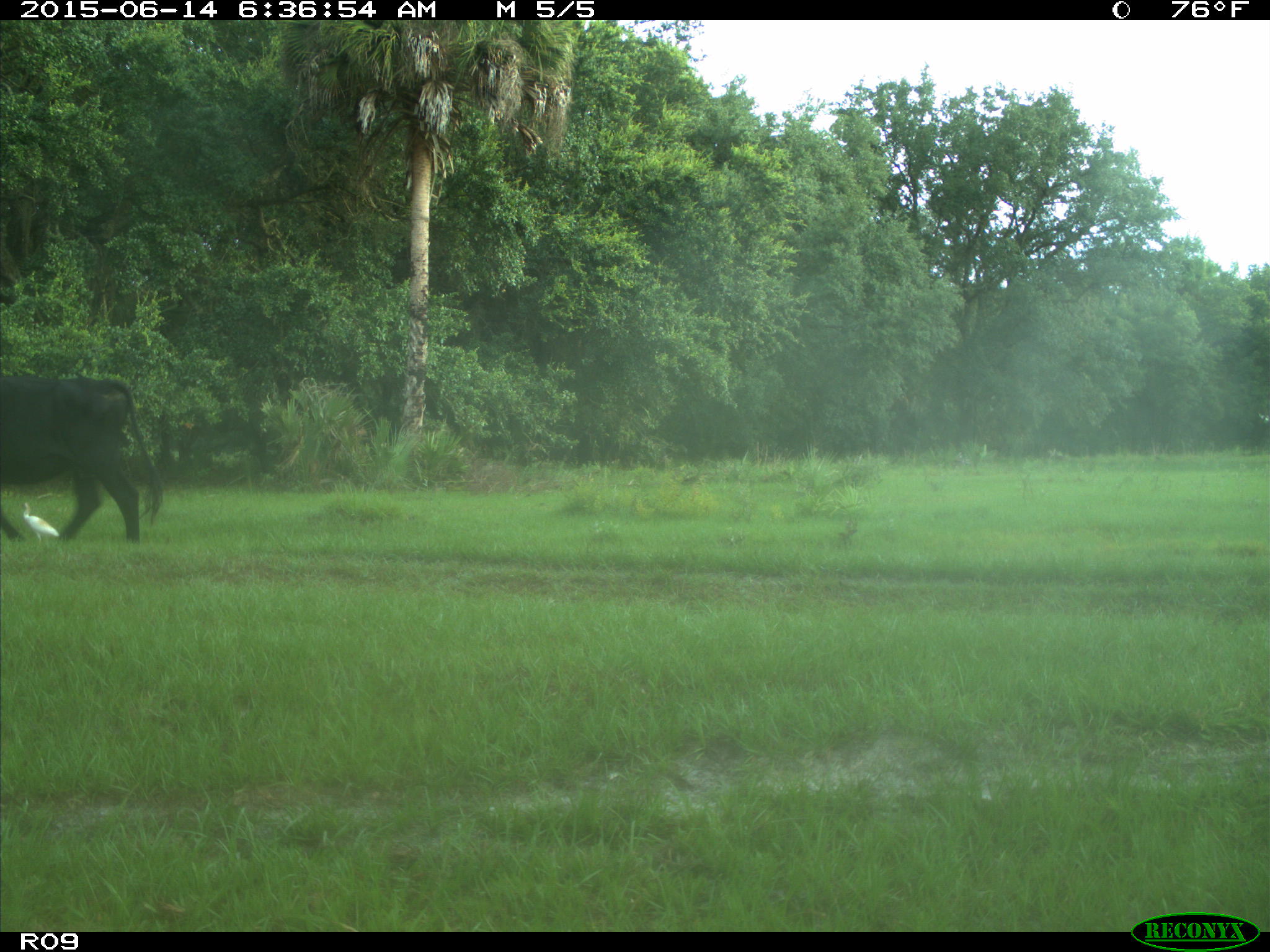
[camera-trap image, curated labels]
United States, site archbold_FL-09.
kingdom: Animalia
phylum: Chordata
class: Mammalia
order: Artiodactyla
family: Bovidae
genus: Bos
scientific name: Bos taurus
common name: domestic cow